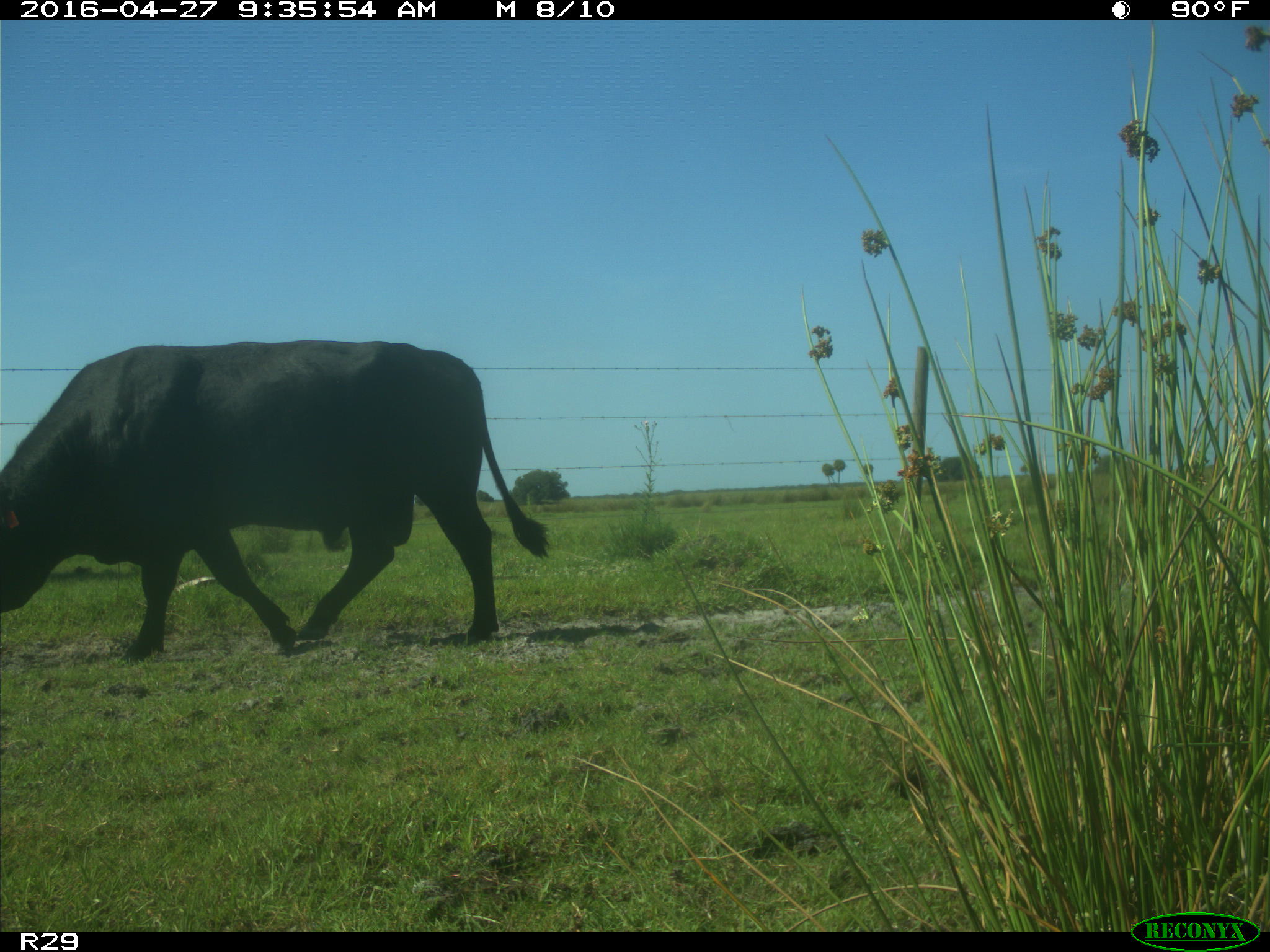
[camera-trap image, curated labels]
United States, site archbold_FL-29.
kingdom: Animalia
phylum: Chordata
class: Mammalia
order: Artiodactyla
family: Bovidae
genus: Bos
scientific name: Bos taurus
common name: domestic cow